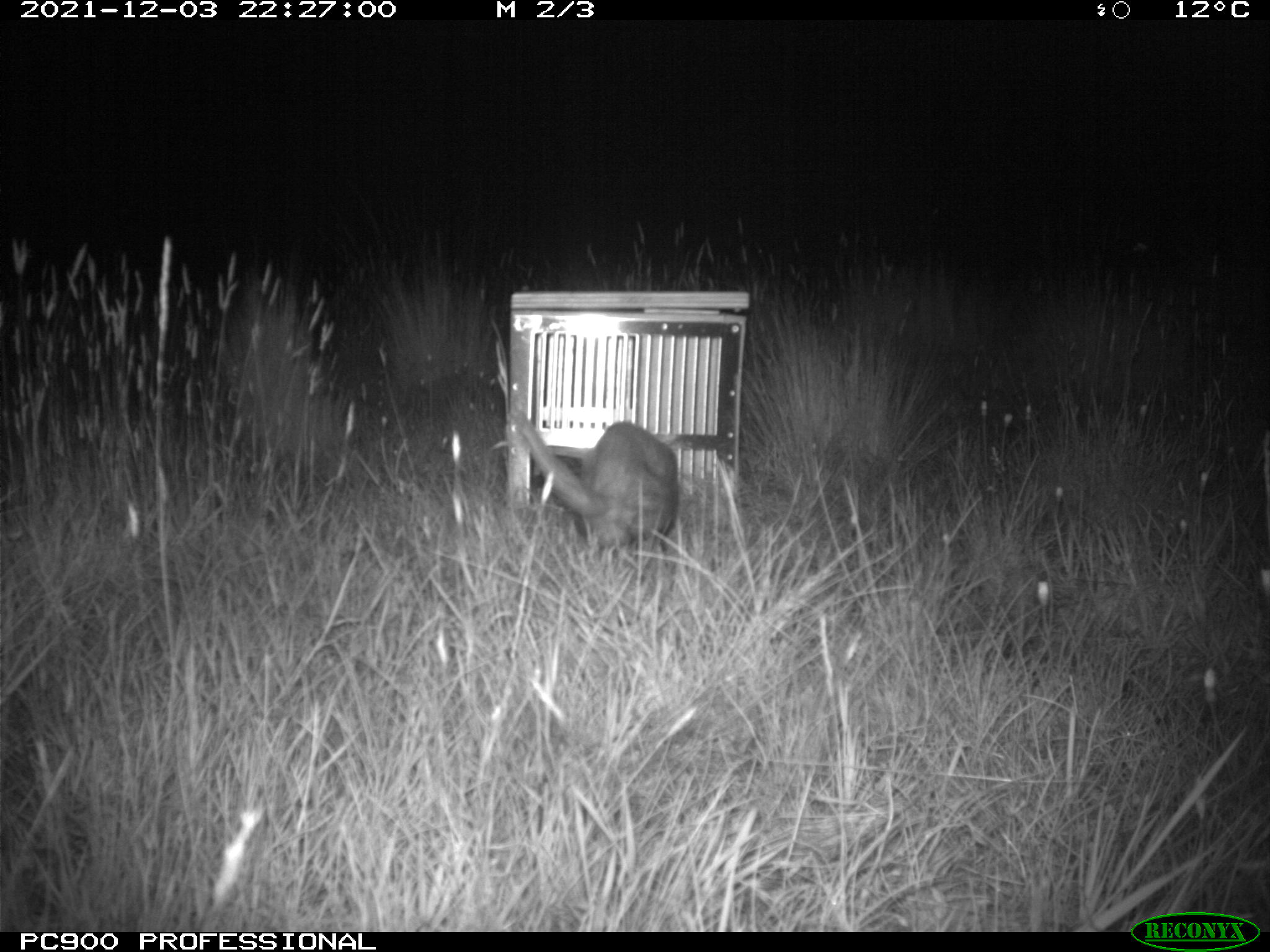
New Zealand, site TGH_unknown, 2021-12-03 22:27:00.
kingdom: Animalia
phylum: Chordata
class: Mammalia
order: Carnivora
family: Mustelidae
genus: Mustela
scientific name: Mustela furo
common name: ferret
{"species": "ferret (Mustela furo)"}